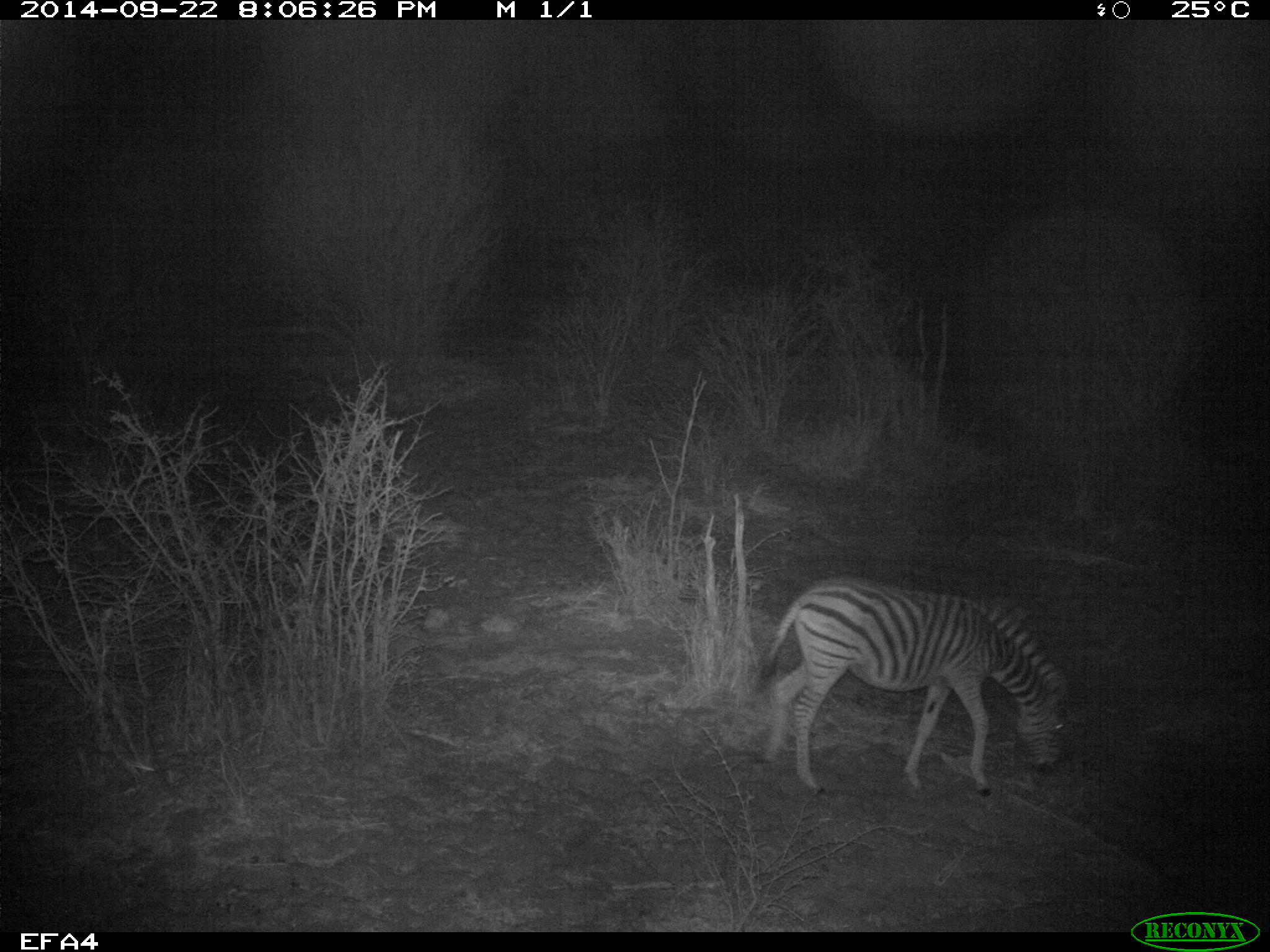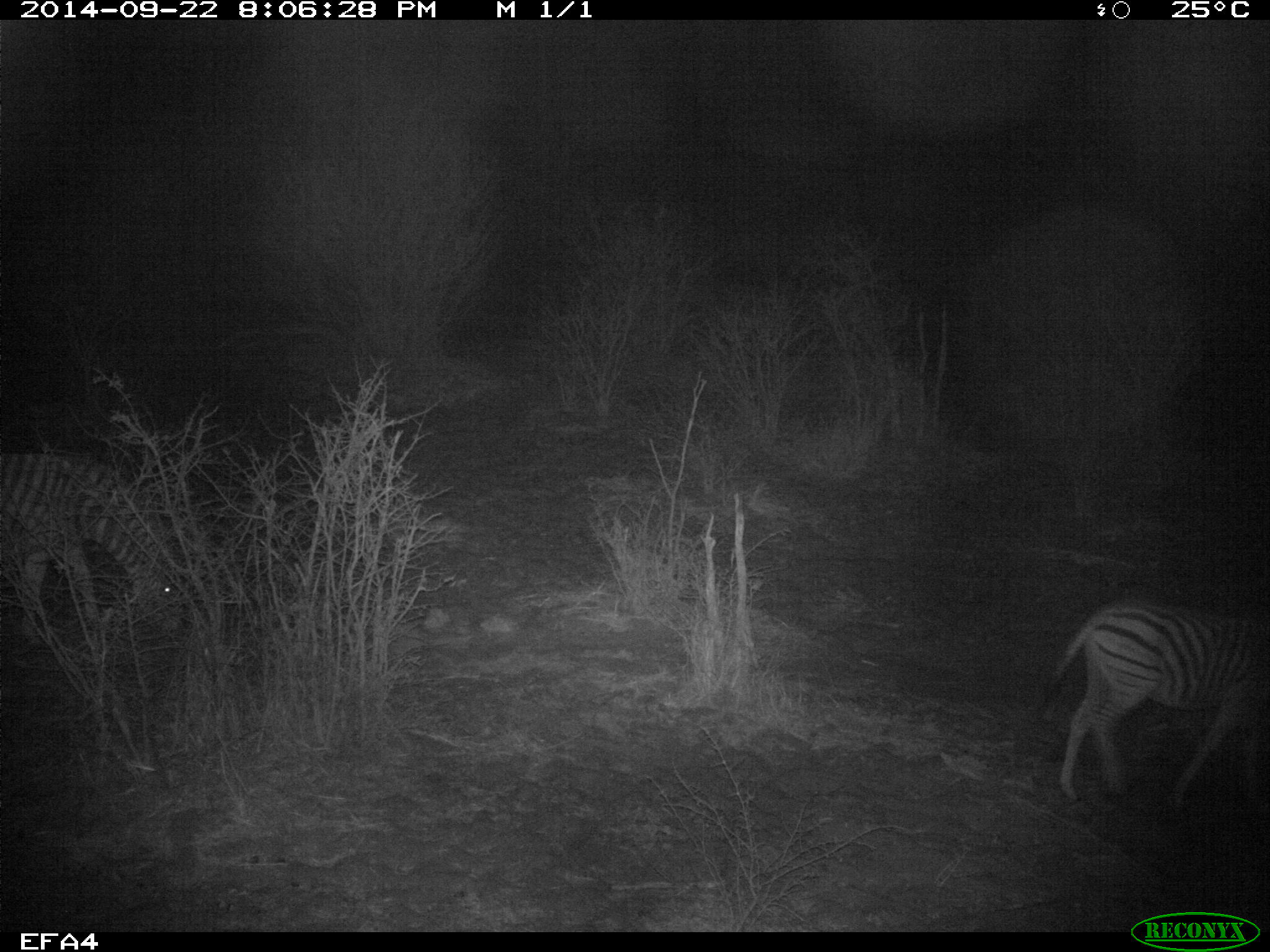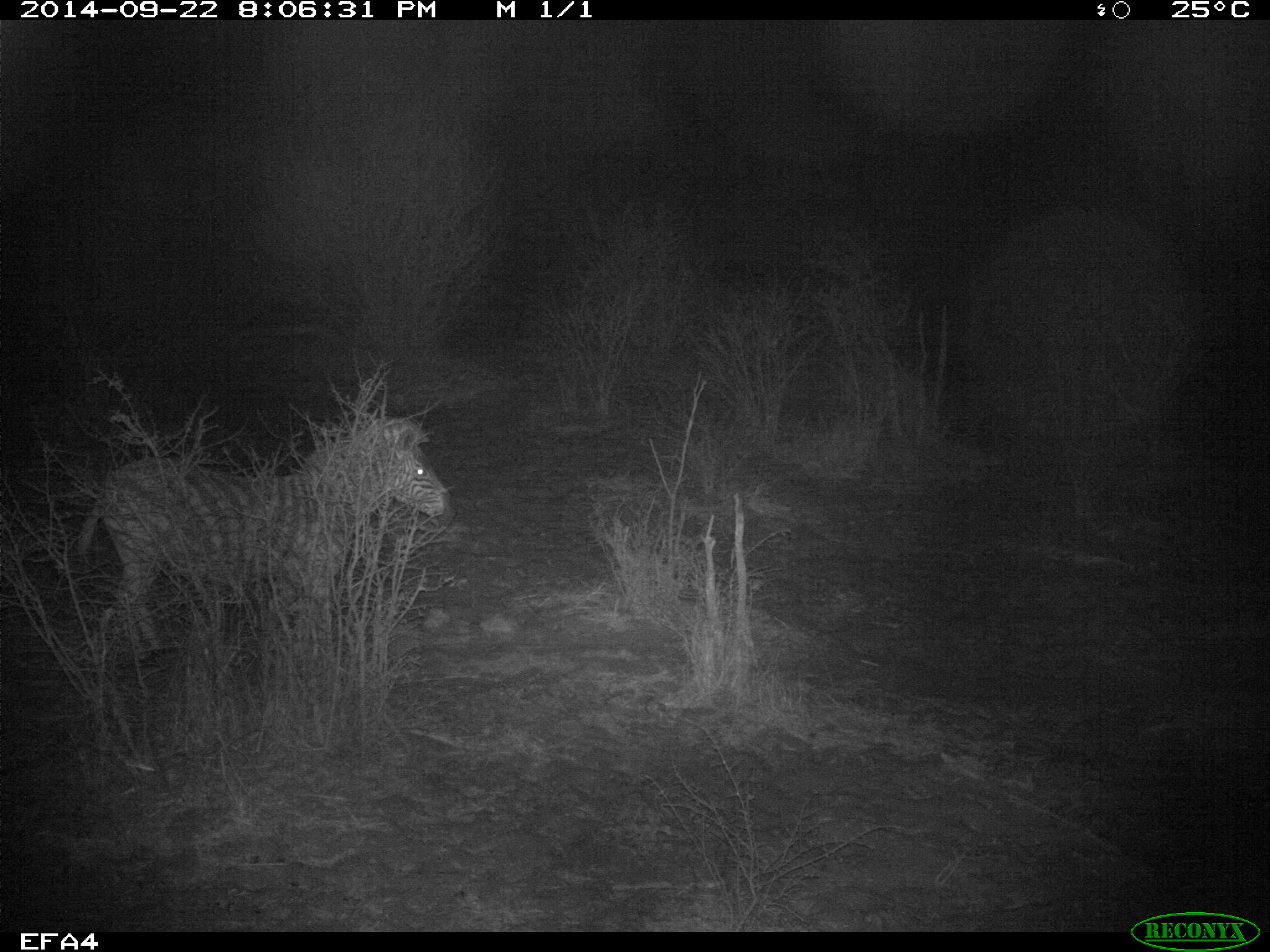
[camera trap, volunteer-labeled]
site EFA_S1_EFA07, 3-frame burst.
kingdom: Animalia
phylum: Chordata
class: Mammalia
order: Perissodactyla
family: Equidae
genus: Equus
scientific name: Equus quagga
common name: plains zebra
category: zebraplains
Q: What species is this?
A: Zebraplains (plains zebra) (Equus quagga).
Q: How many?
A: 2.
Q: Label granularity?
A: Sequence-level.